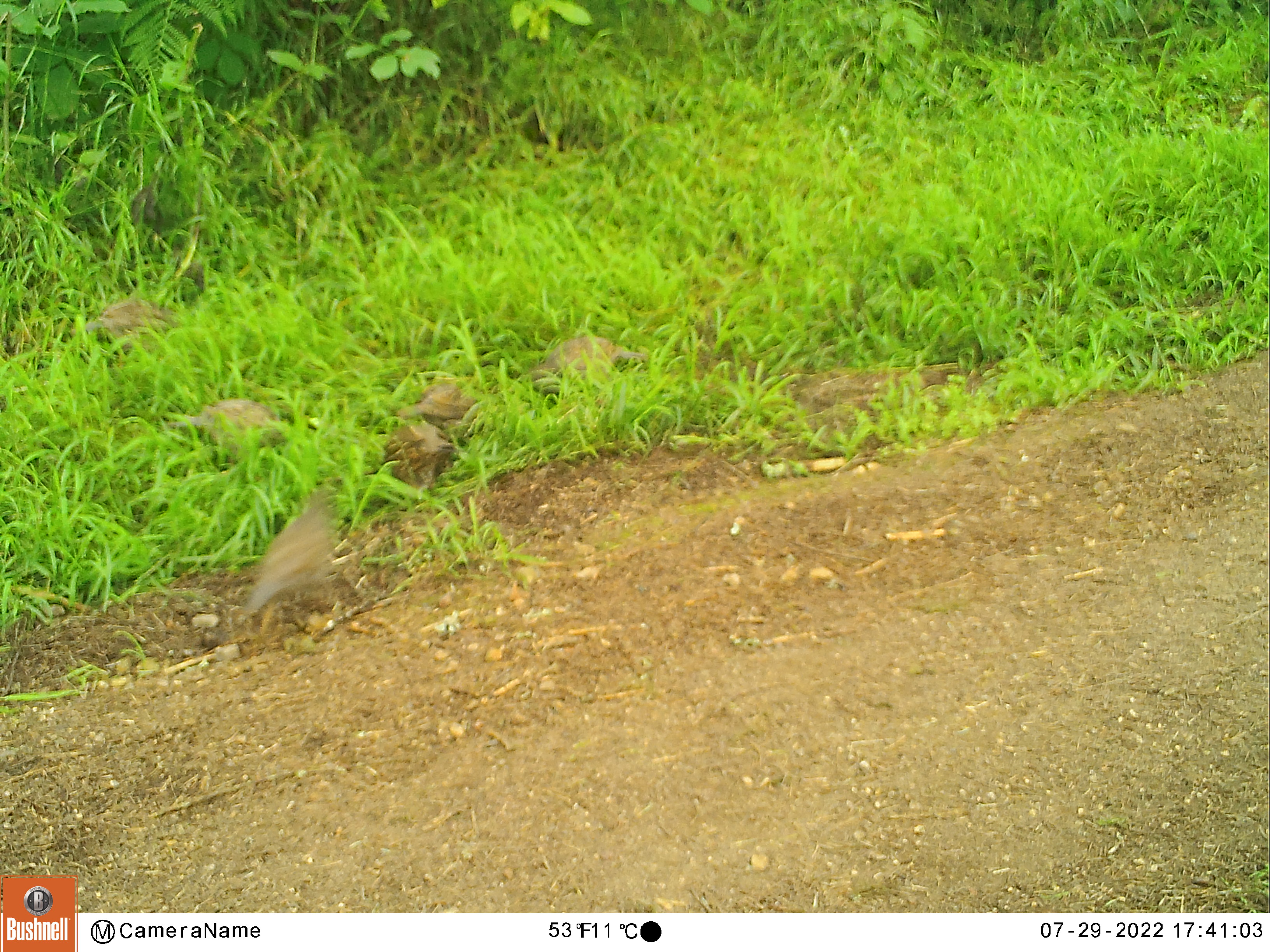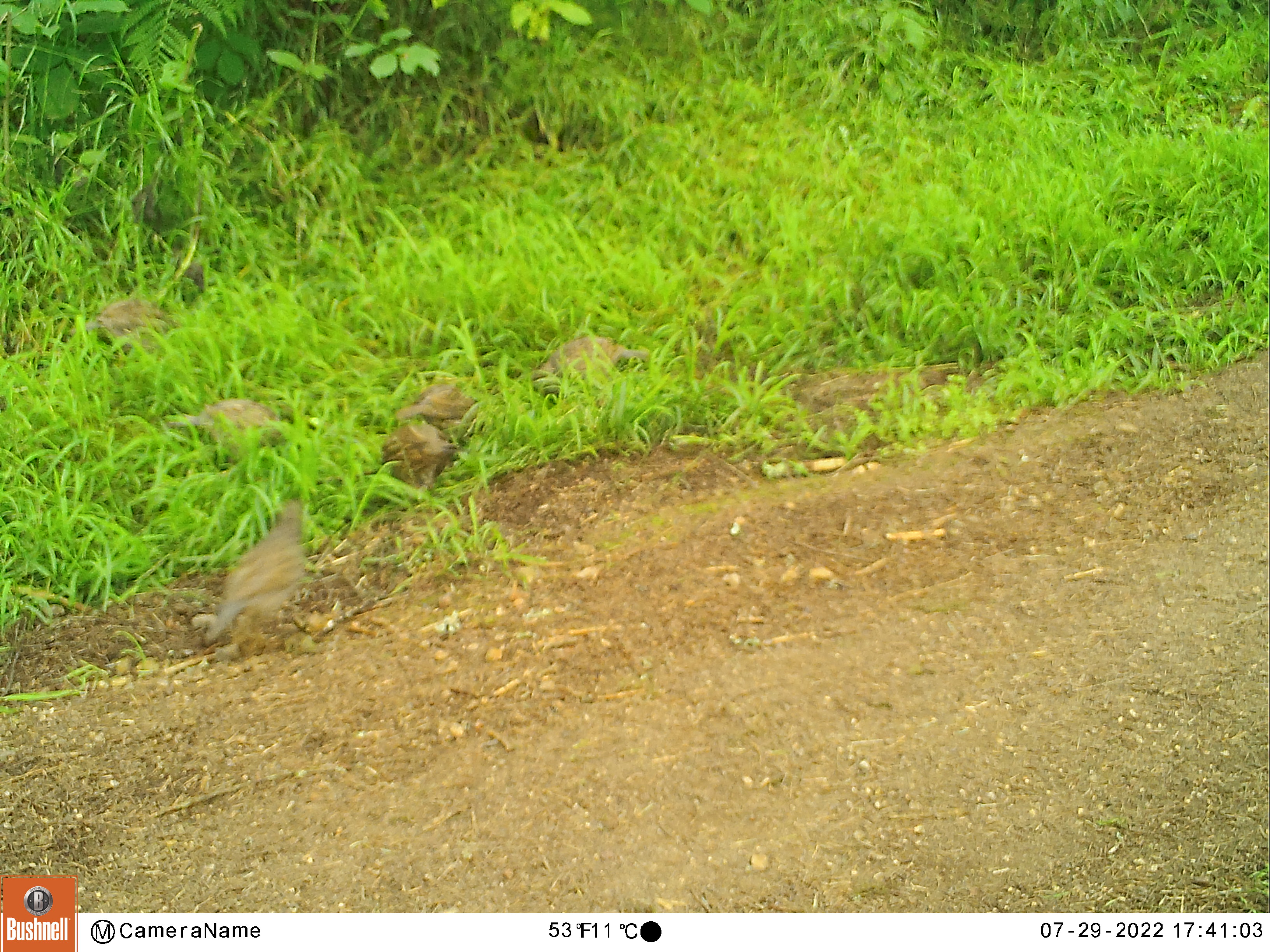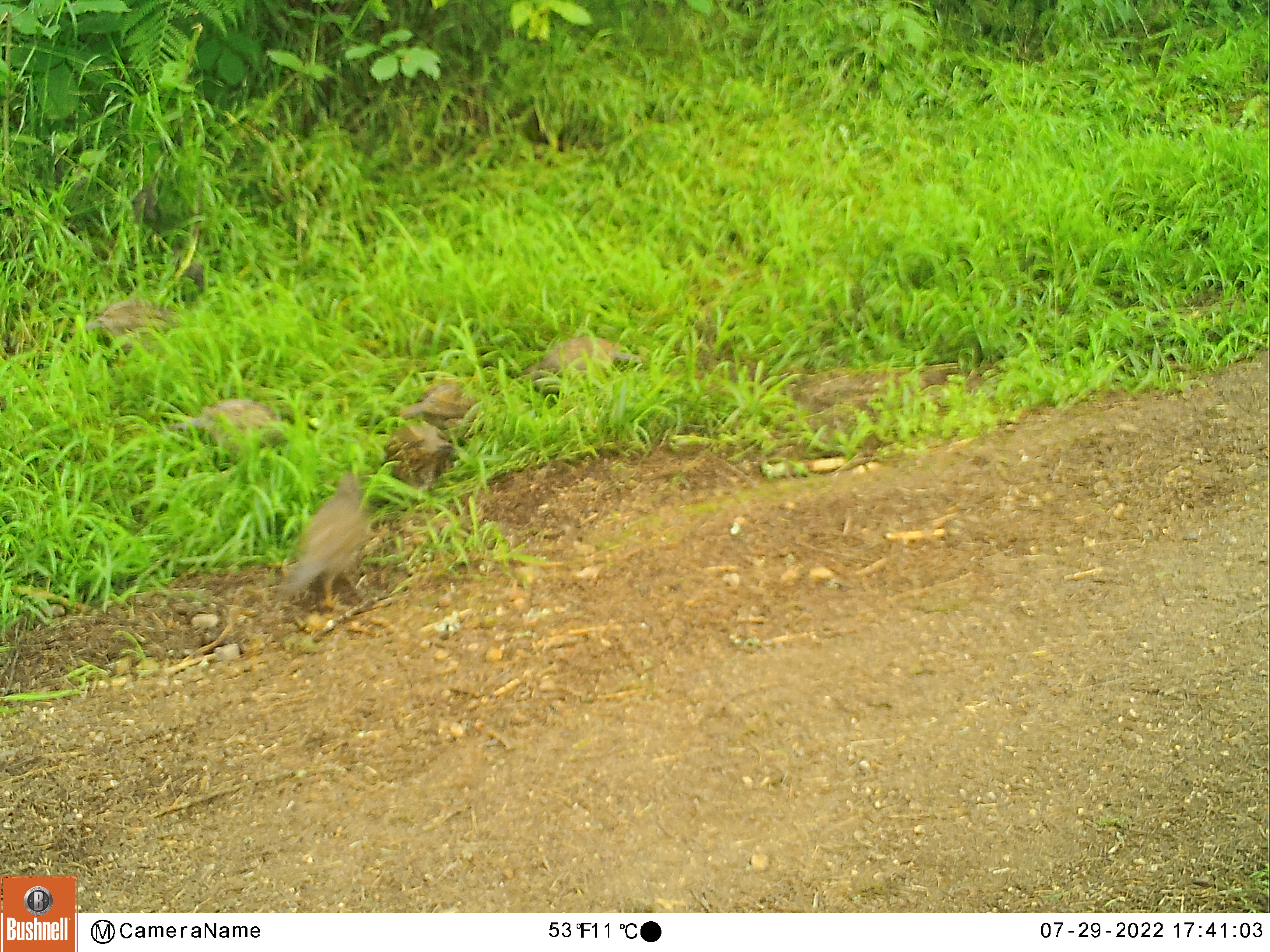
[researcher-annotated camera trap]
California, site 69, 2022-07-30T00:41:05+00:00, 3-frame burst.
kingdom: Animalia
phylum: Chordata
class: Aves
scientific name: Aves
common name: bird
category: unknown bird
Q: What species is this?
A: Unknown bird (bird) (Aves).